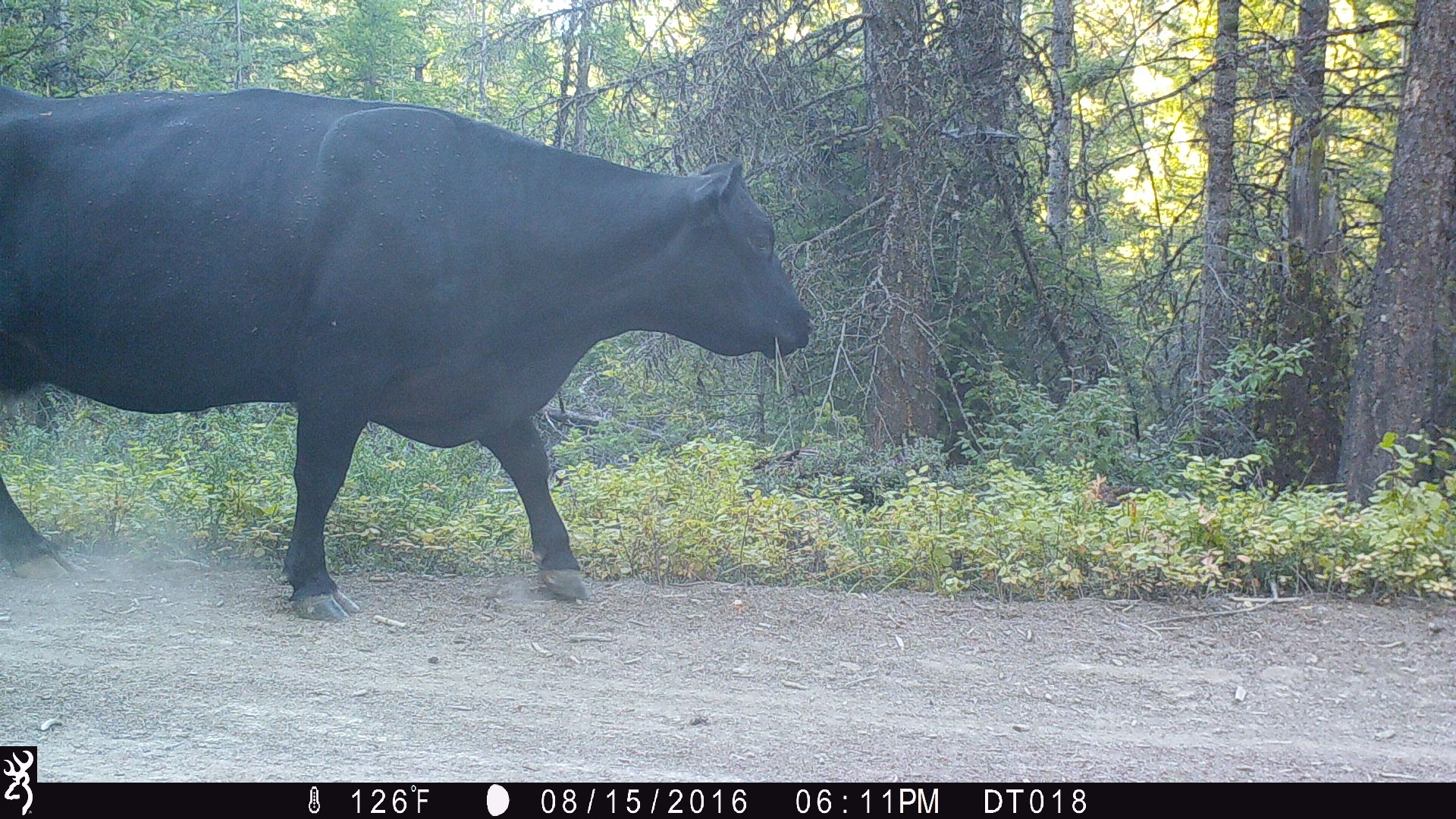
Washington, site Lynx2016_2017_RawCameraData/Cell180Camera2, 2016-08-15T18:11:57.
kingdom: Animalia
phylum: Chordata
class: Mammalia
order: Artiodactyla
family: Bovidae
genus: Bos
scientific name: Bos taurus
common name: domestic cattle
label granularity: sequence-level